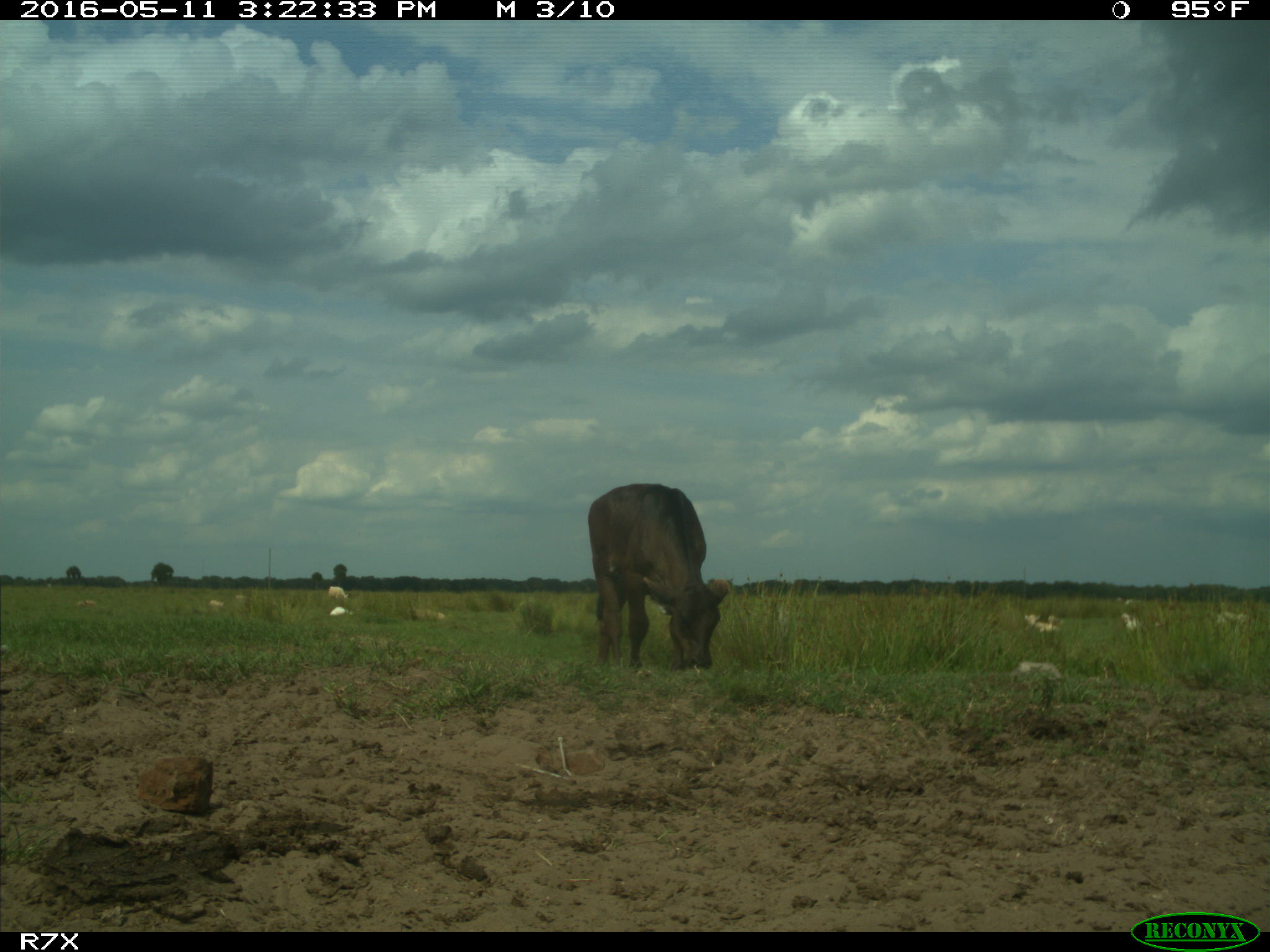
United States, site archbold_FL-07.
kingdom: Animalia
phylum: Chordata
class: Mammalia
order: Artiodactyla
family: Bovidae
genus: Bos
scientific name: Bos taurus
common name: domestic cow